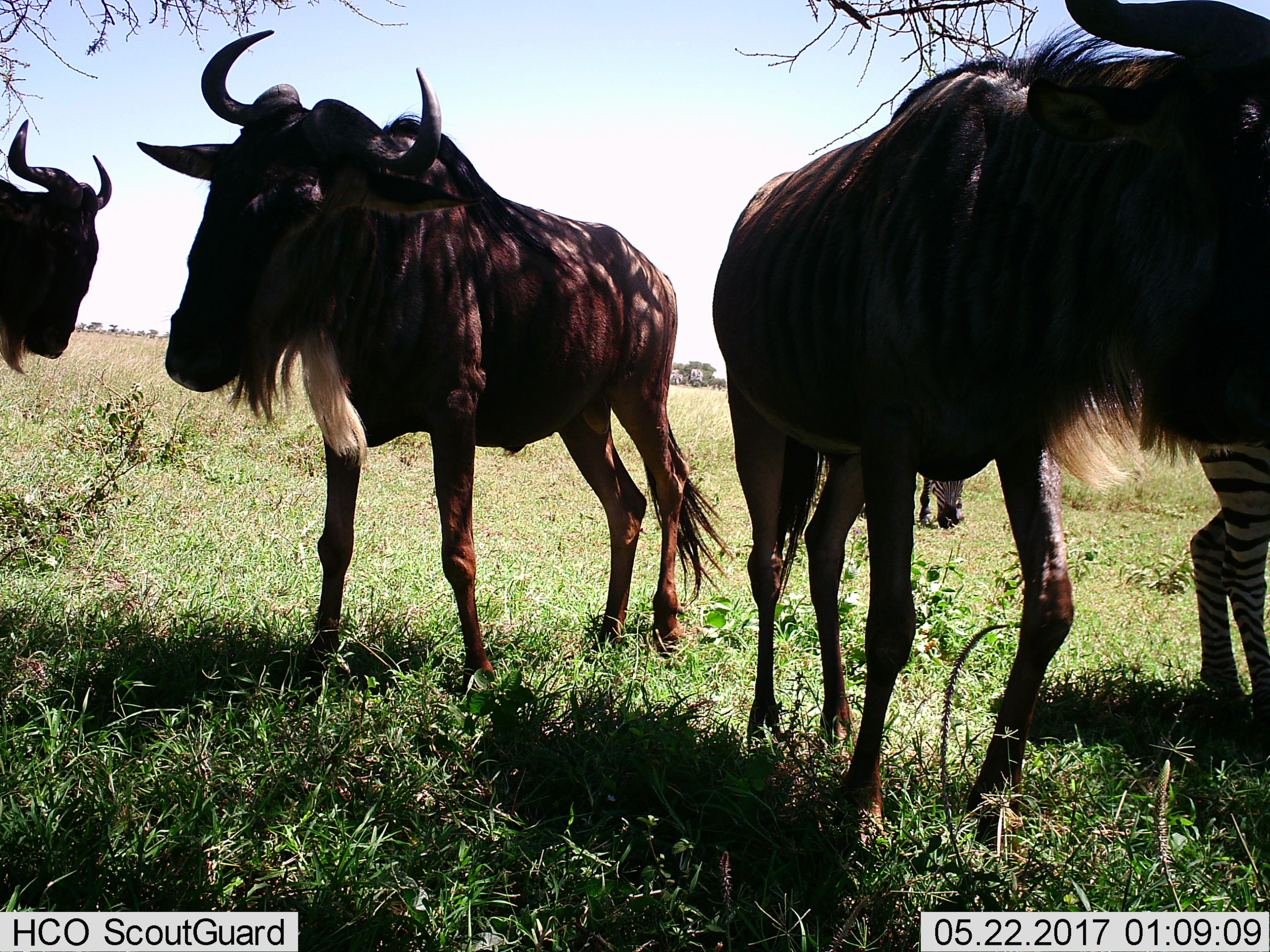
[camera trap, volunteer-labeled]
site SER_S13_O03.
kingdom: Animalia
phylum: Chordata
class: Mammalia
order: Artiodactyla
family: Bovidae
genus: Connochaetes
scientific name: Connochaetes taurinus taurinus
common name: blue wildebeest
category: wildebeestblue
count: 3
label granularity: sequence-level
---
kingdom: Animalia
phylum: Chordata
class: Mammalia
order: Perissodactyla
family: Equidae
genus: Equus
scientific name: Equus quagga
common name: plains zebra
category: zebraplains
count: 2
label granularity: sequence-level